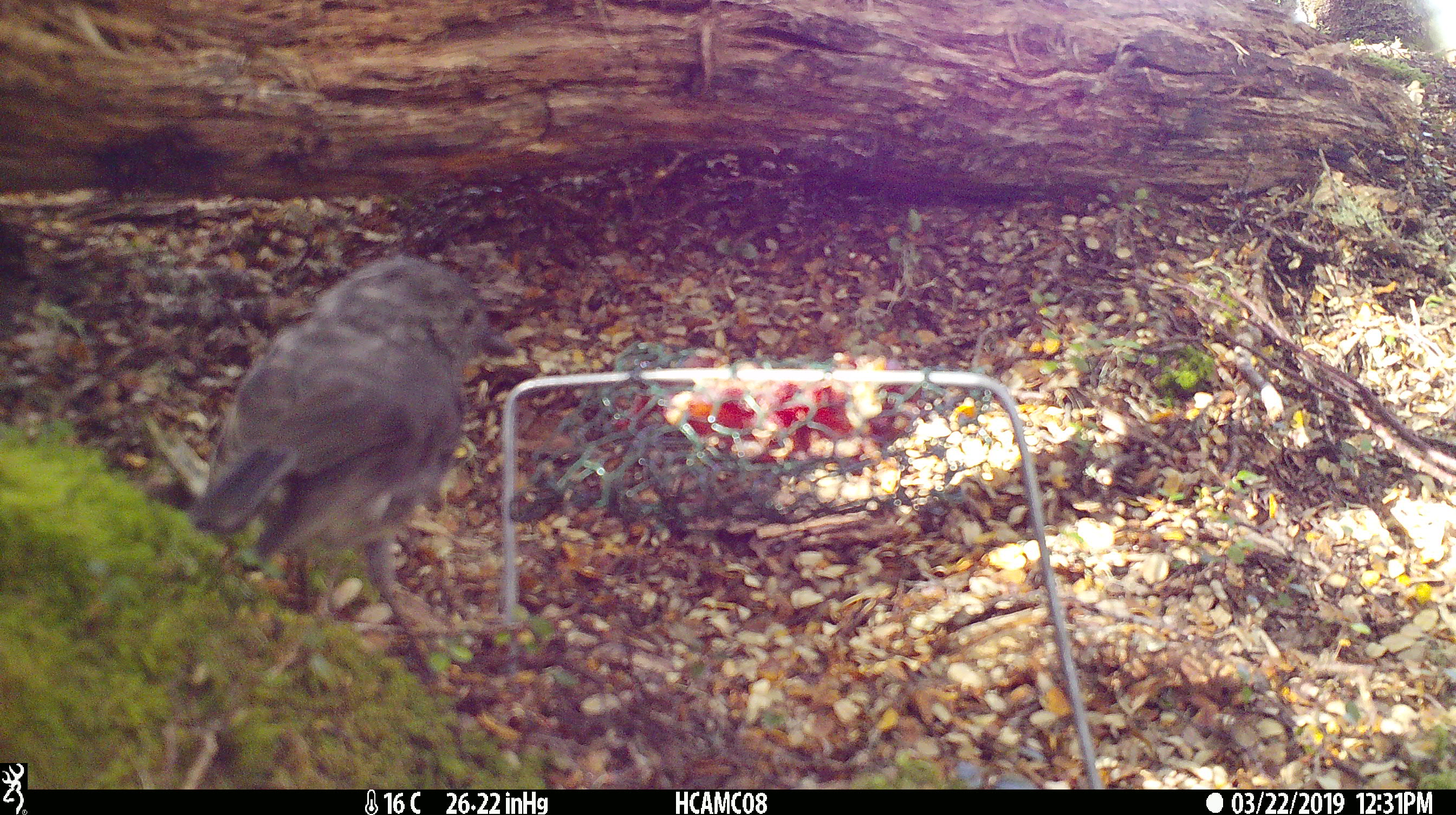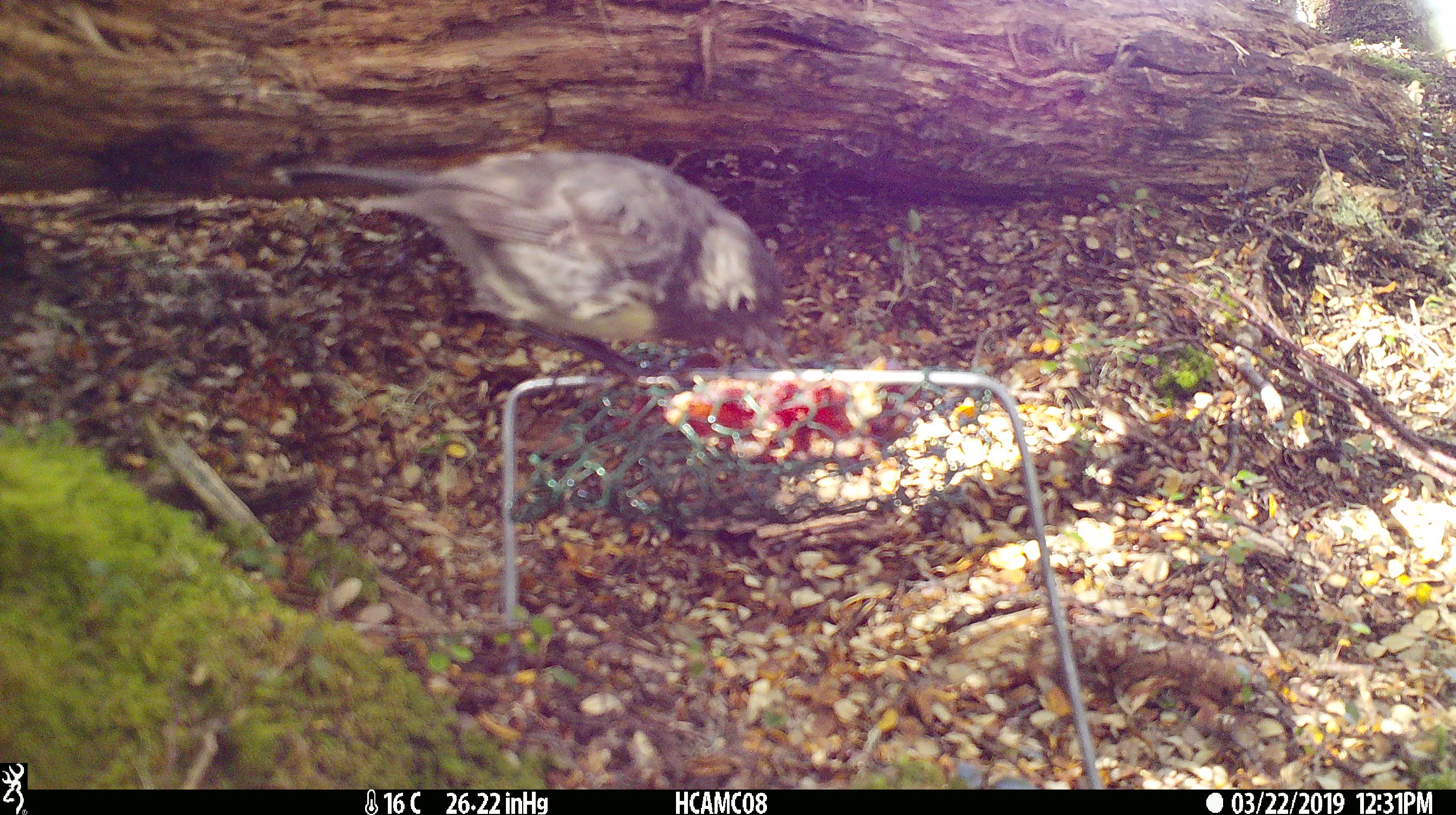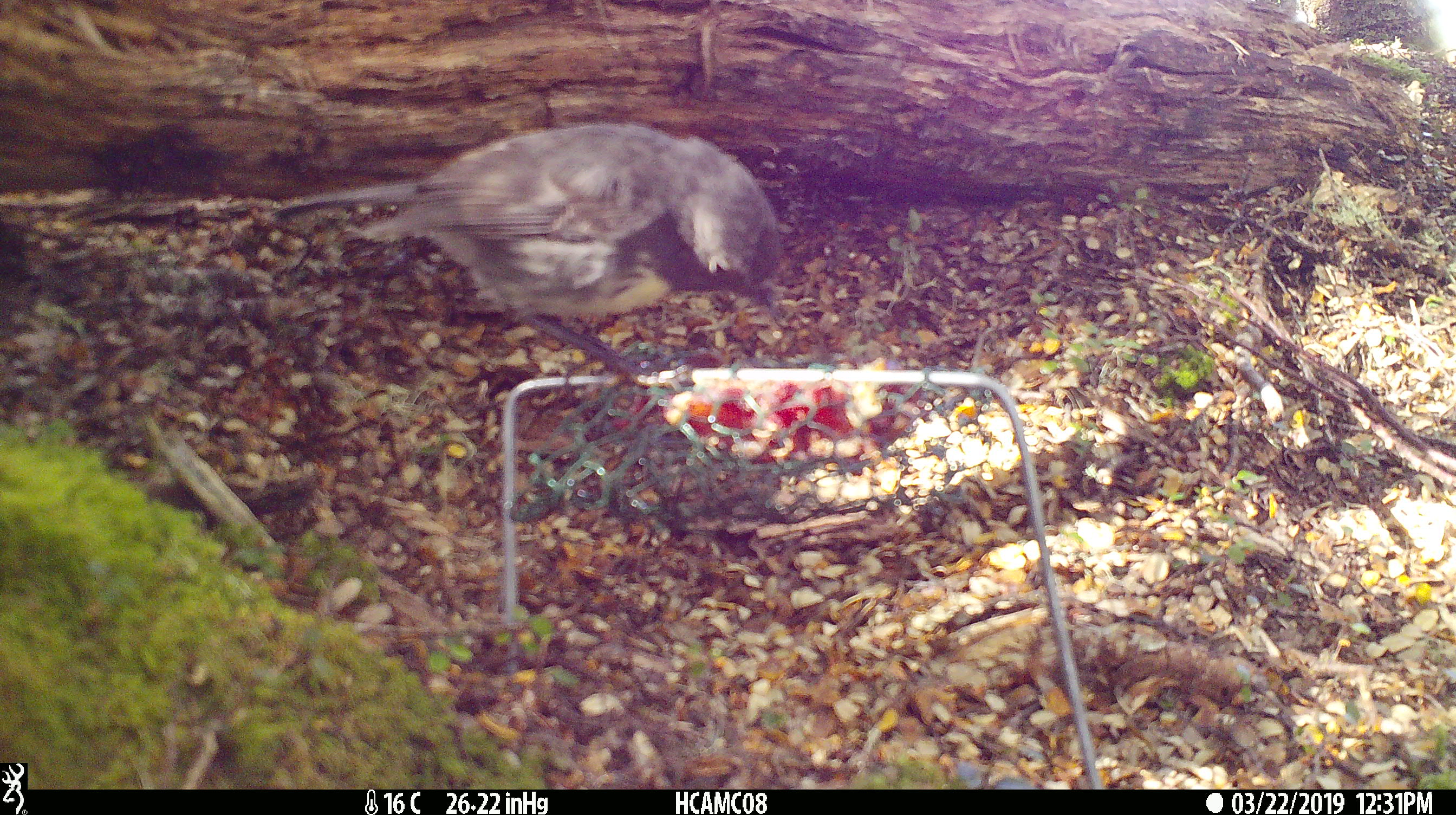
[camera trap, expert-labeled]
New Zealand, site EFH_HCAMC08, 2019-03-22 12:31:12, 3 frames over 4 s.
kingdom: Animalia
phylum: Chordata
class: Aves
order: Passeriformes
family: Petroicidae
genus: Petroica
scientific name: Petroica australis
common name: new zealand robin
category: robin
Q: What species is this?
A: Robin (new zealand robin) (Petroica australis).